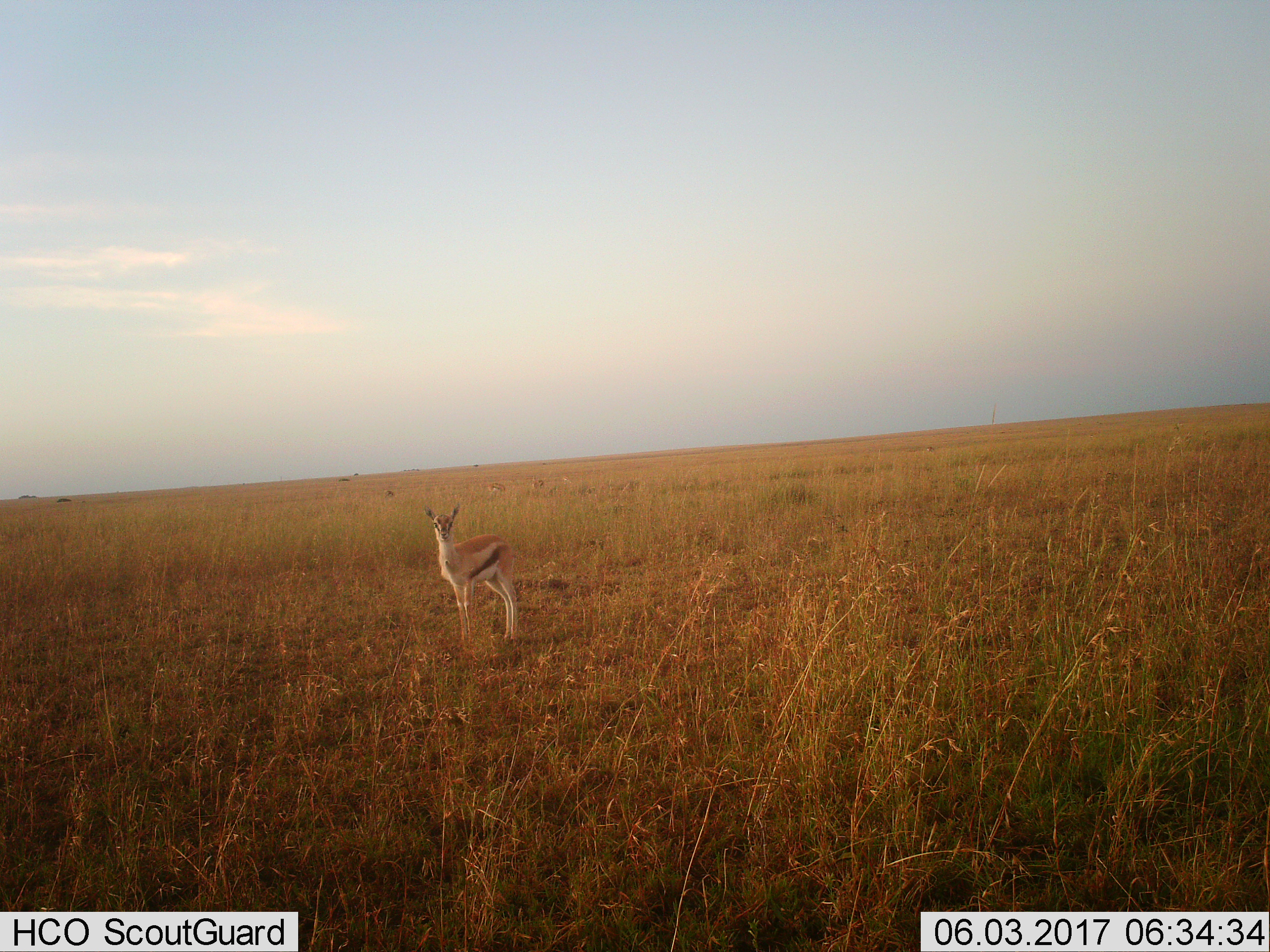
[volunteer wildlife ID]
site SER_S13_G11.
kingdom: Animalia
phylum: Chordata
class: Mammalia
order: Artiodactyla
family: Bovidae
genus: Eudorcas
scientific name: Eudorcas thomsonii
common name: thomson's gazelle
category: gazellethomsons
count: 4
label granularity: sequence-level